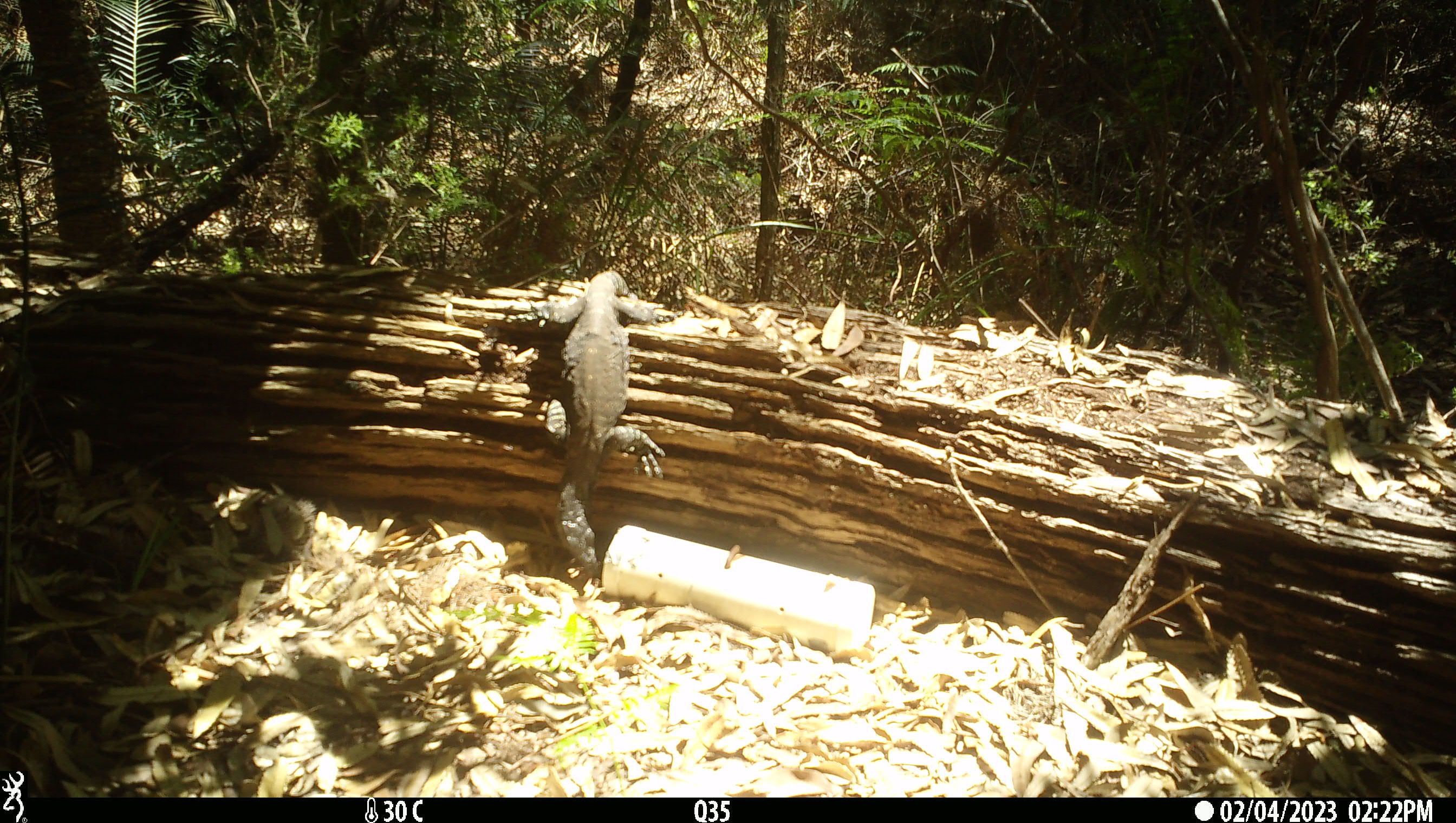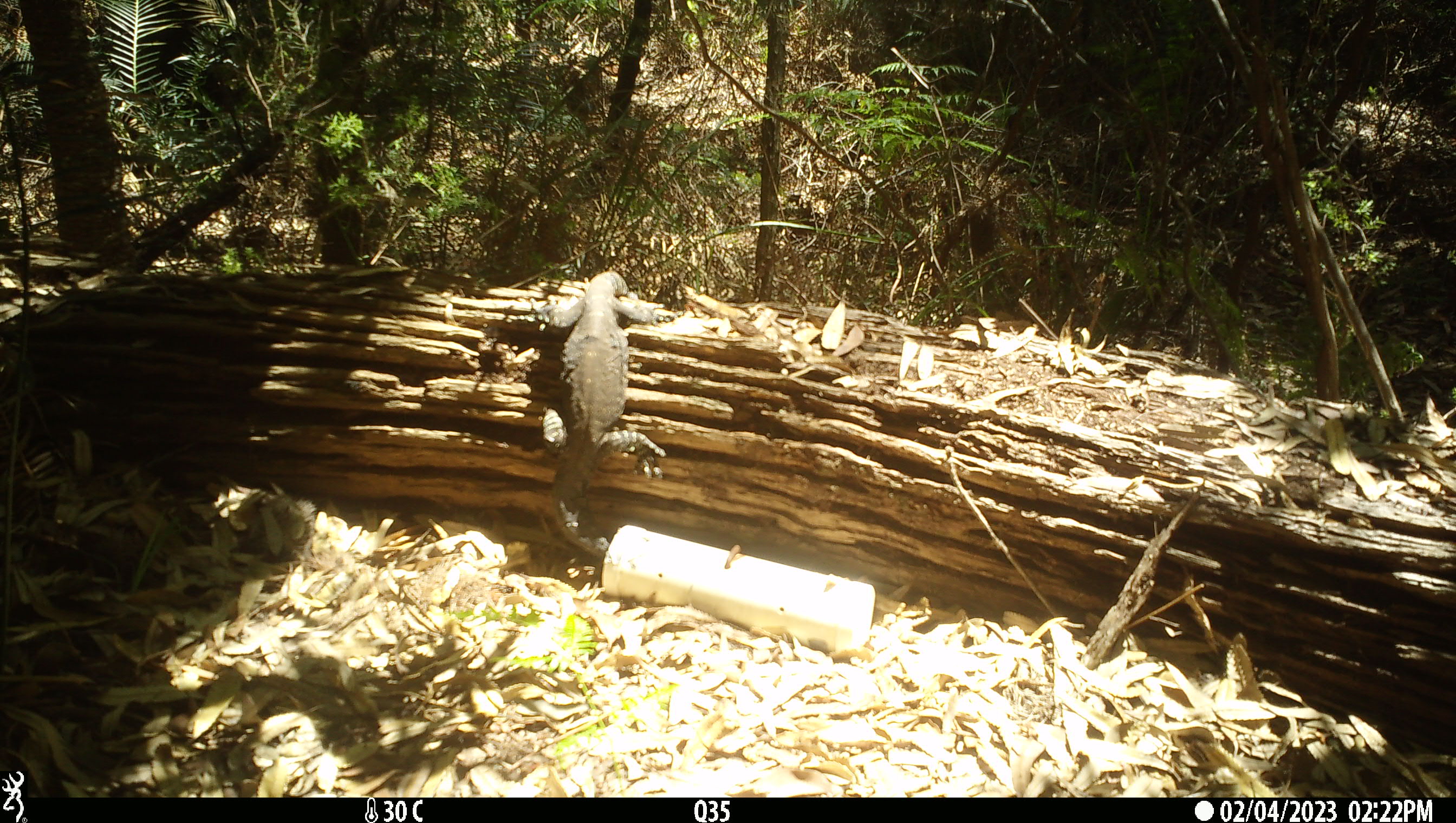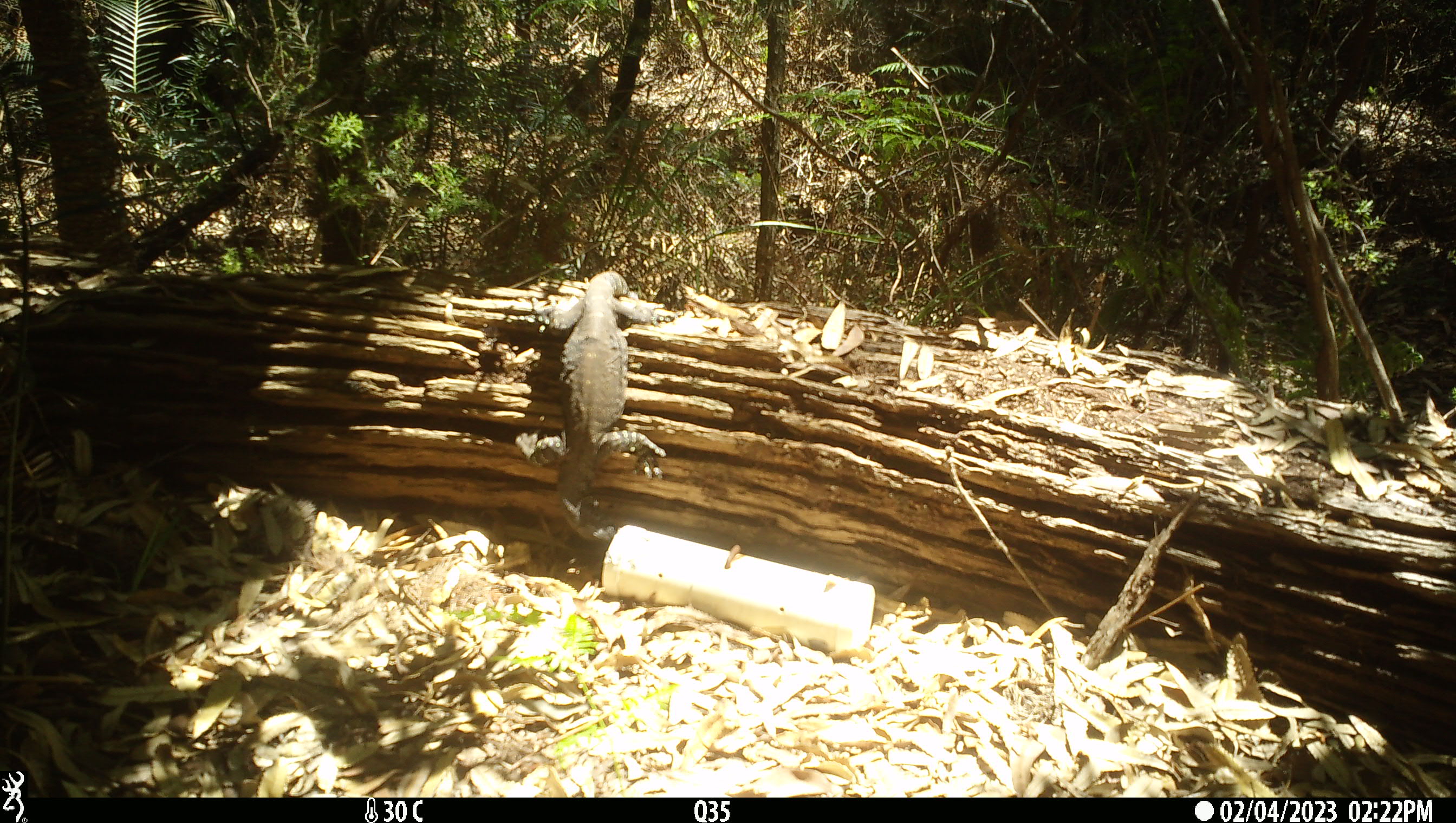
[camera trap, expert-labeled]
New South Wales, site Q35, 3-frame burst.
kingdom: Animalia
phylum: Chordata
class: Reptilia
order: Squamata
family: Varanidae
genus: Varanus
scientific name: Varanus varius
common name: lace monitor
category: goanna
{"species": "goanna (lace monitor) (Varanus varius)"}